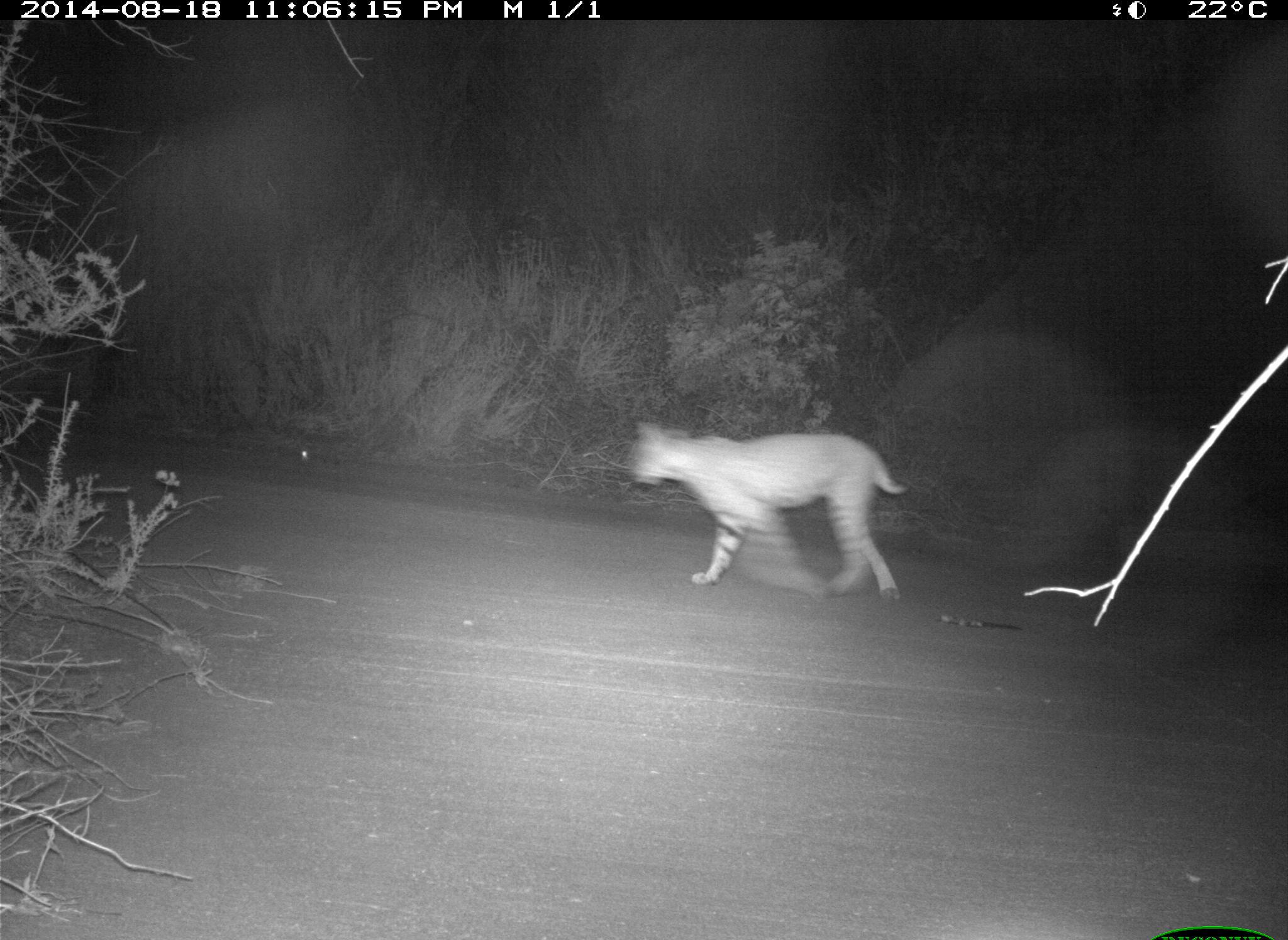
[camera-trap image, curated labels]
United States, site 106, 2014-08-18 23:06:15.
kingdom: Animalia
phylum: Chordata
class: Mammalia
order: Carnivora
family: Canidae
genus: Canis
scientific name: Canis latrans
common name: coyote